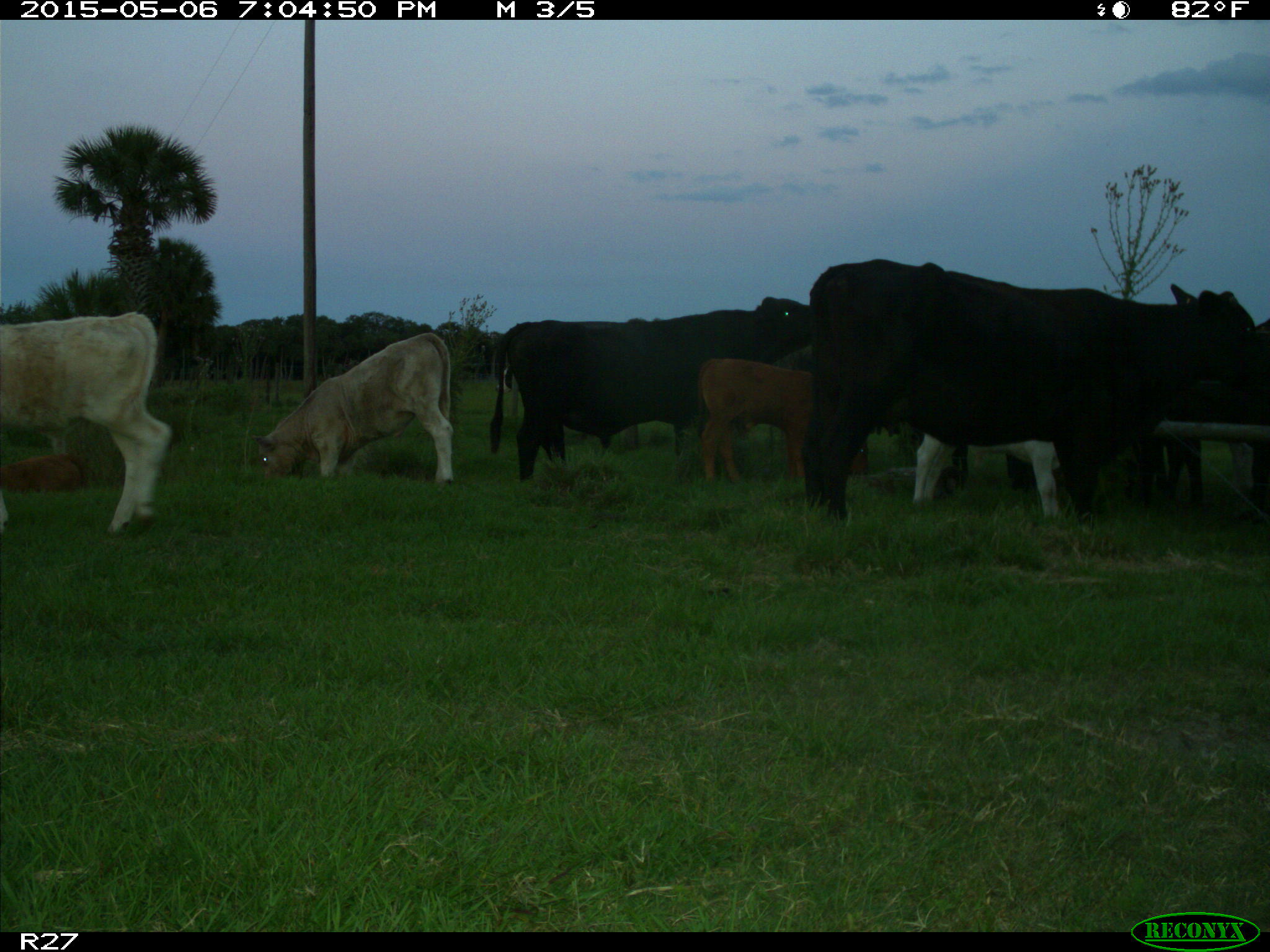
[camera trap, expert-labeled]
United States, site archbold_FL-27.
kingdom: Animalia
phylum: Chordata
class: Mammalia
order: Artiodactyla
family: Bovidae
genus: Bos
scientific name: Bos taurus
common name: domestic cow